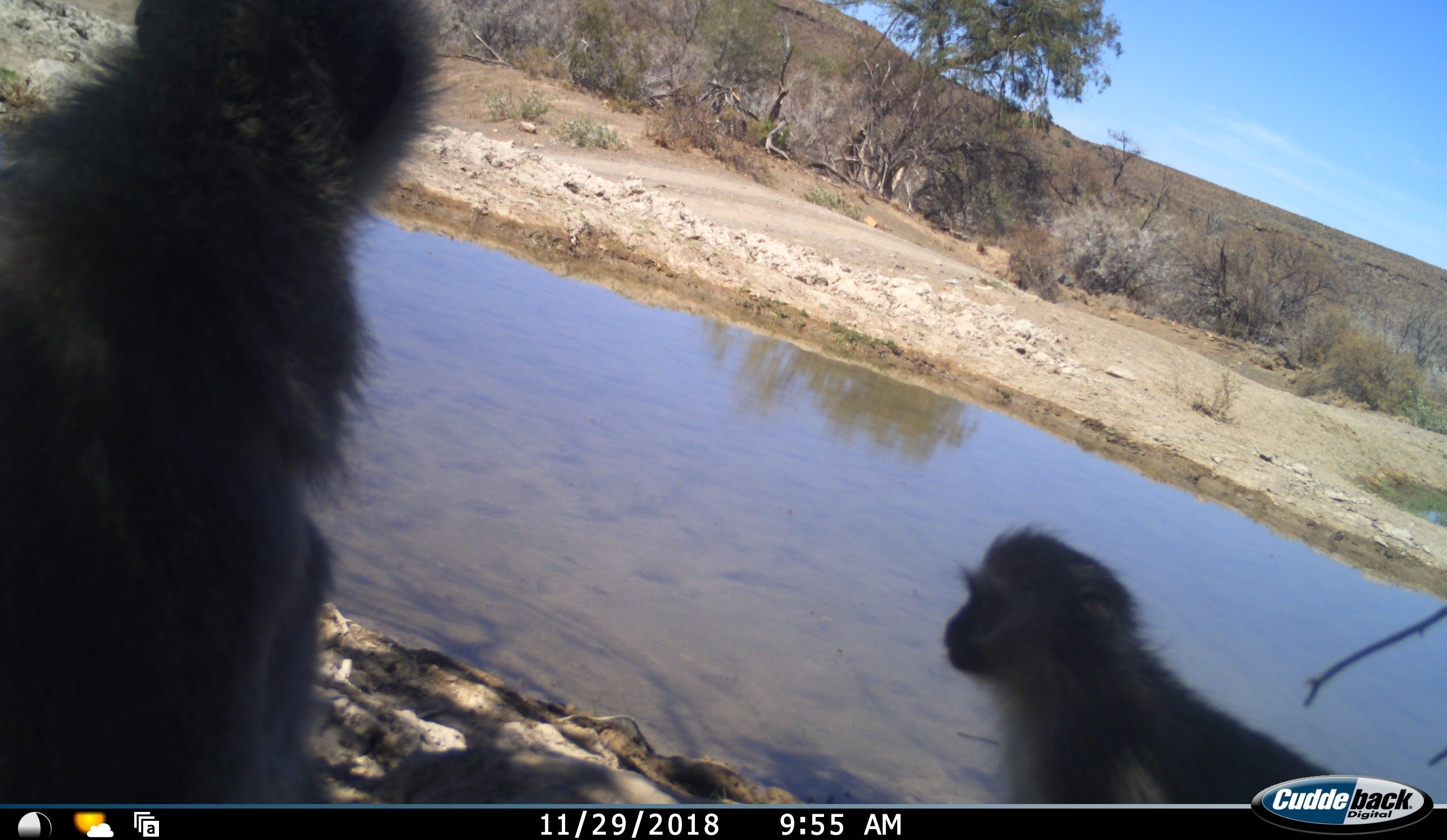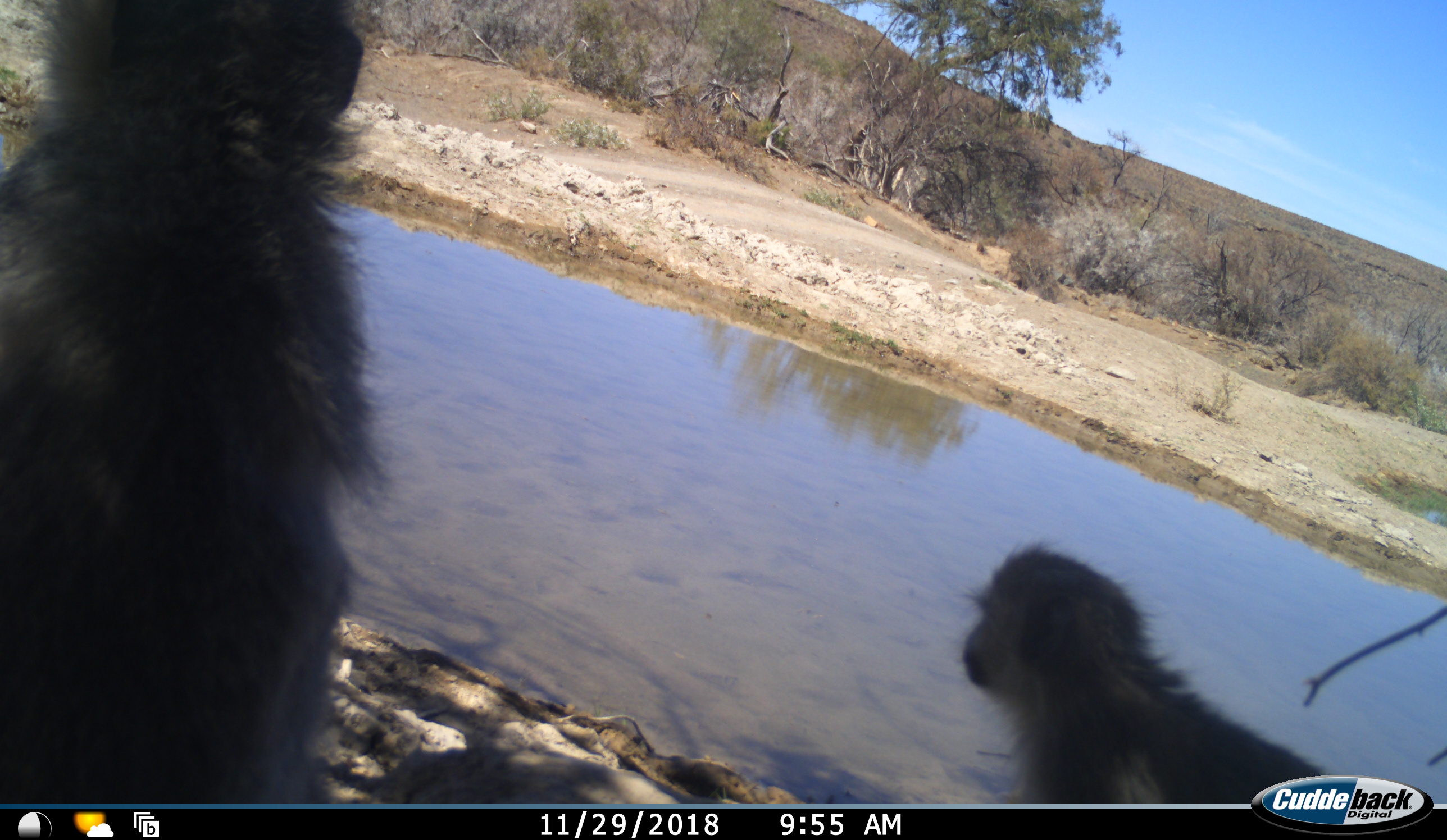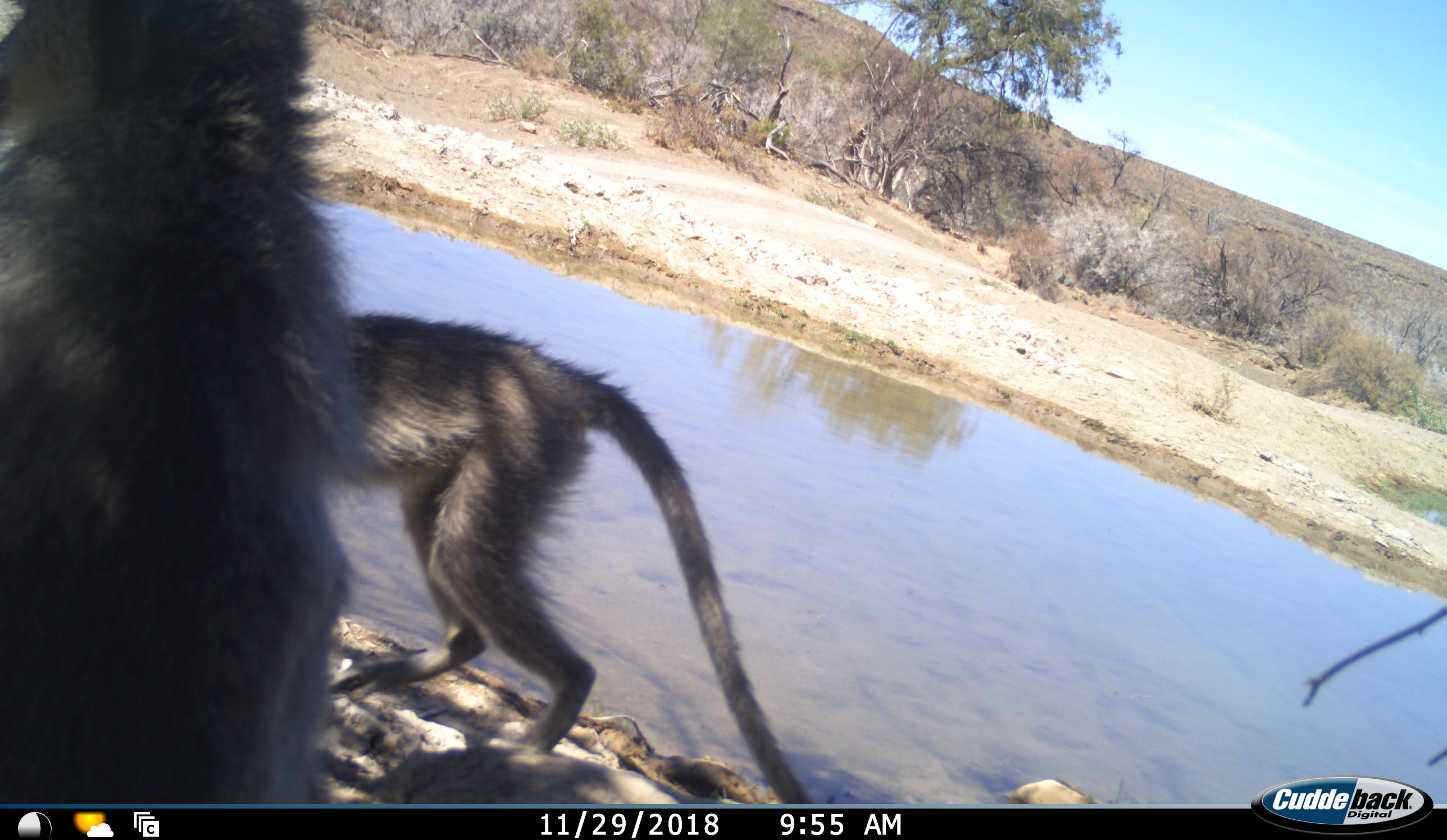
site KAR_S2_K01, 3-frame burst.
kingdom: Animalia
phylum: Chordata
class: Mammalia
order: Primates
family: Cercopithecidae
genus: Chlorocebus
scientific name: Chlorocebus pygerythrus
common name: vervet monkey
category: monkeyvervet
Monkeyvervet (vervet monkey) (Chlorocebus pygerythrus), count 2. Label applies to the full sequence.